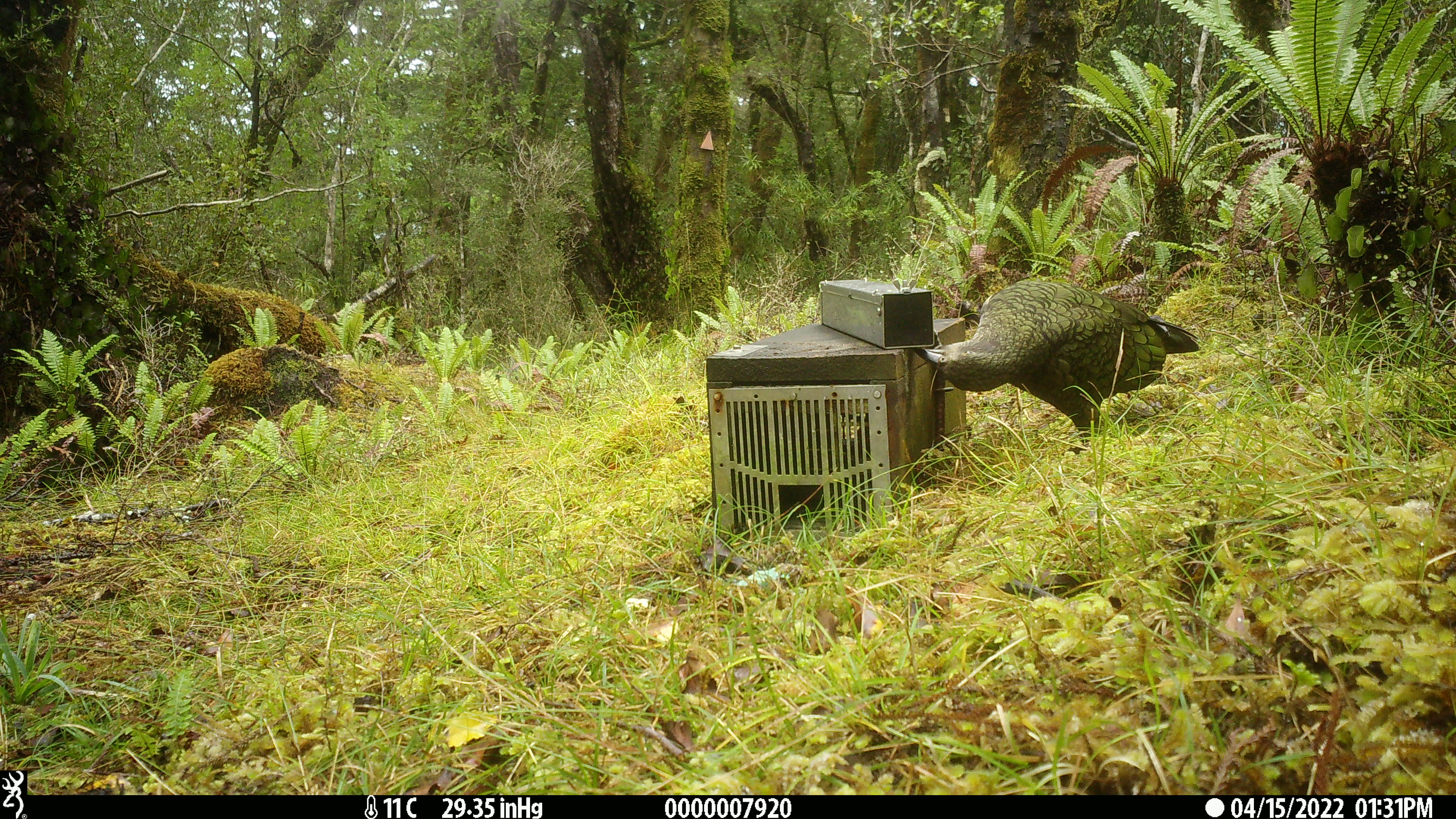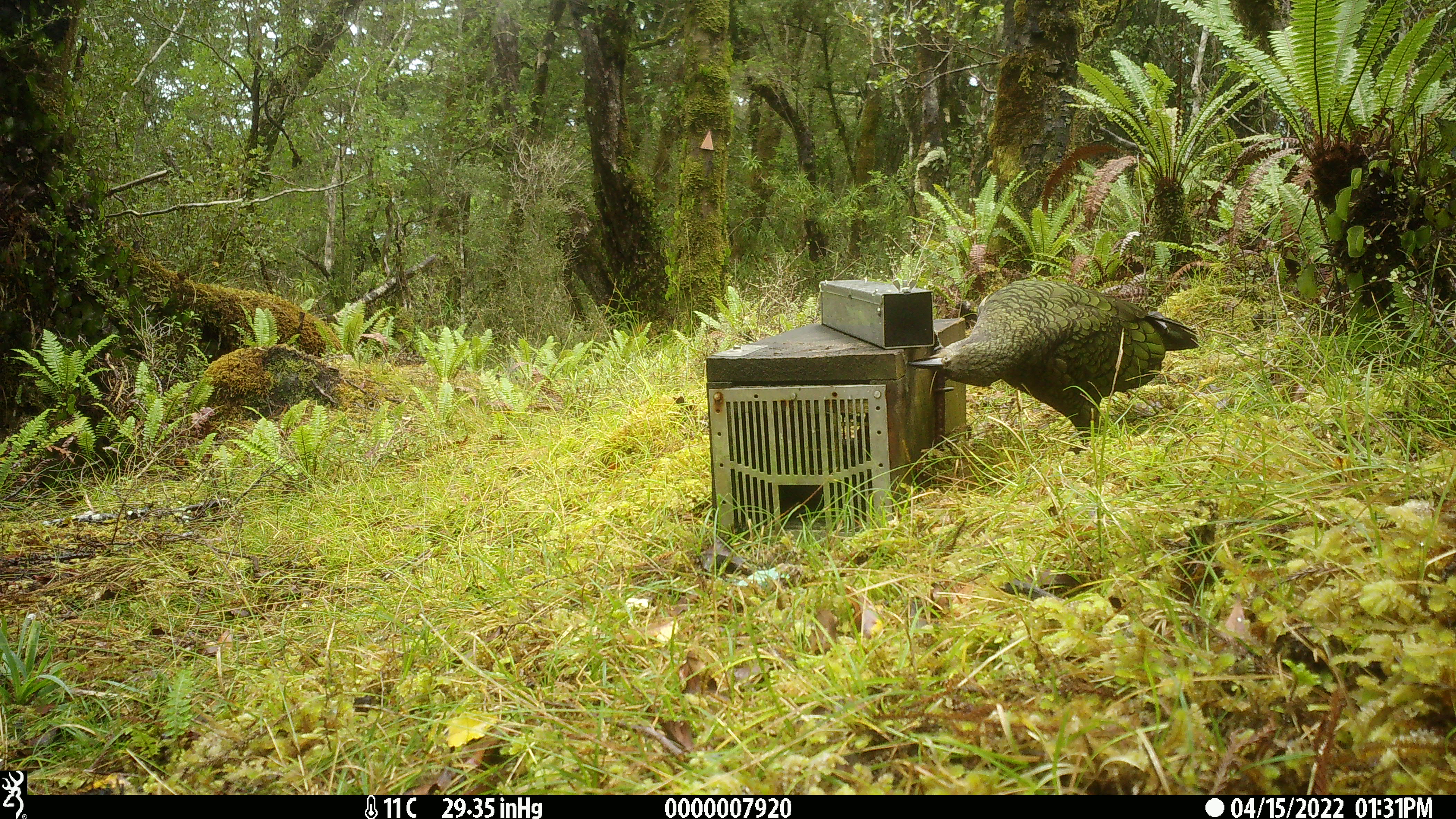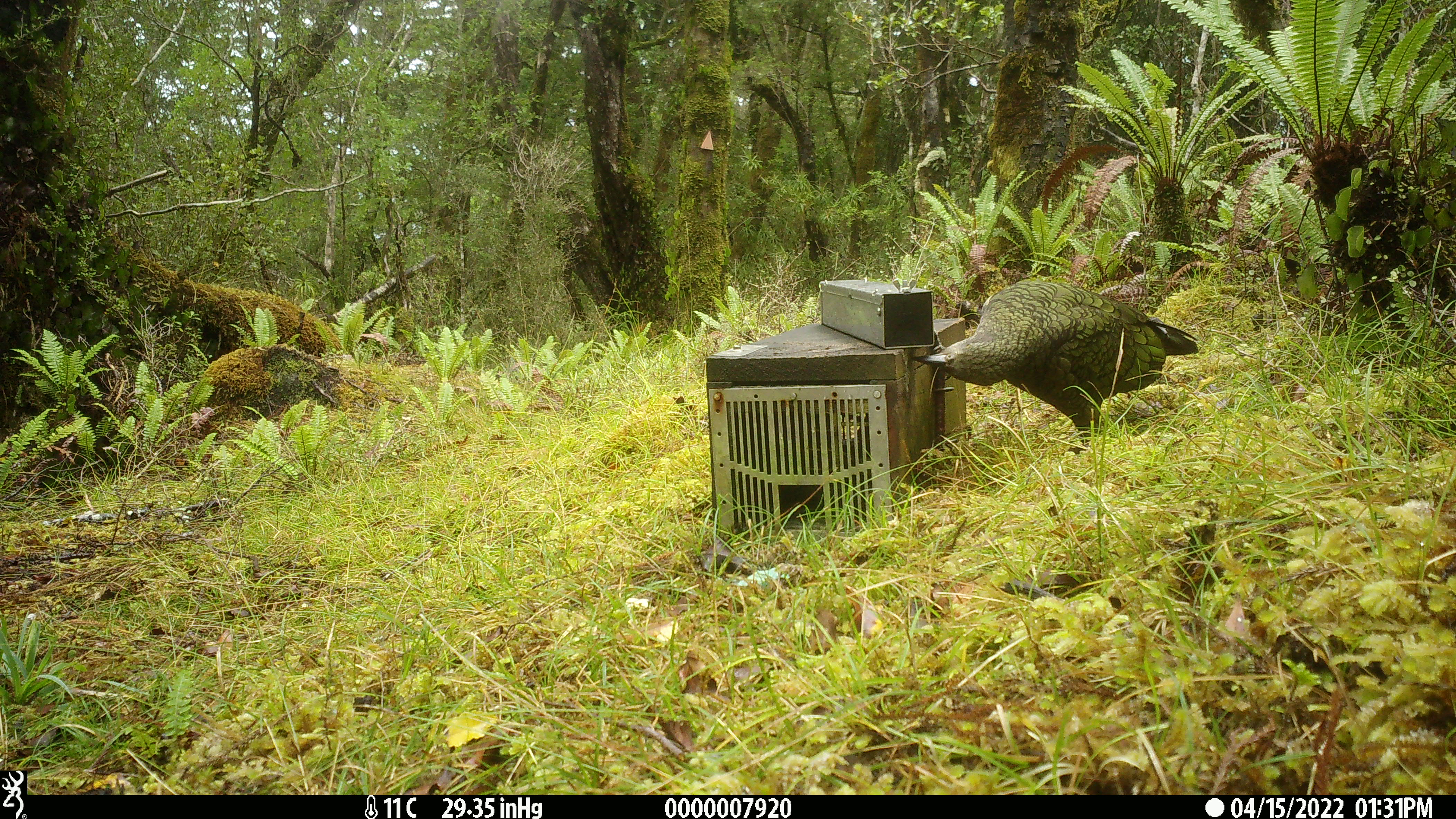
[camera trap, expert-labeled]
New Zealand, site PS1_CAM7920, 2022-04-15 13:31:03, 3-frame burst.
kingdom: Animalia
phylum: Chordata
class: Aves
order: Psittaciformes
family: Strigopidae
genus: Nestor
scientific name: Nestor notabilis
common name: kea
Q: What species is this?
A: Kea (Nestor notabilis).